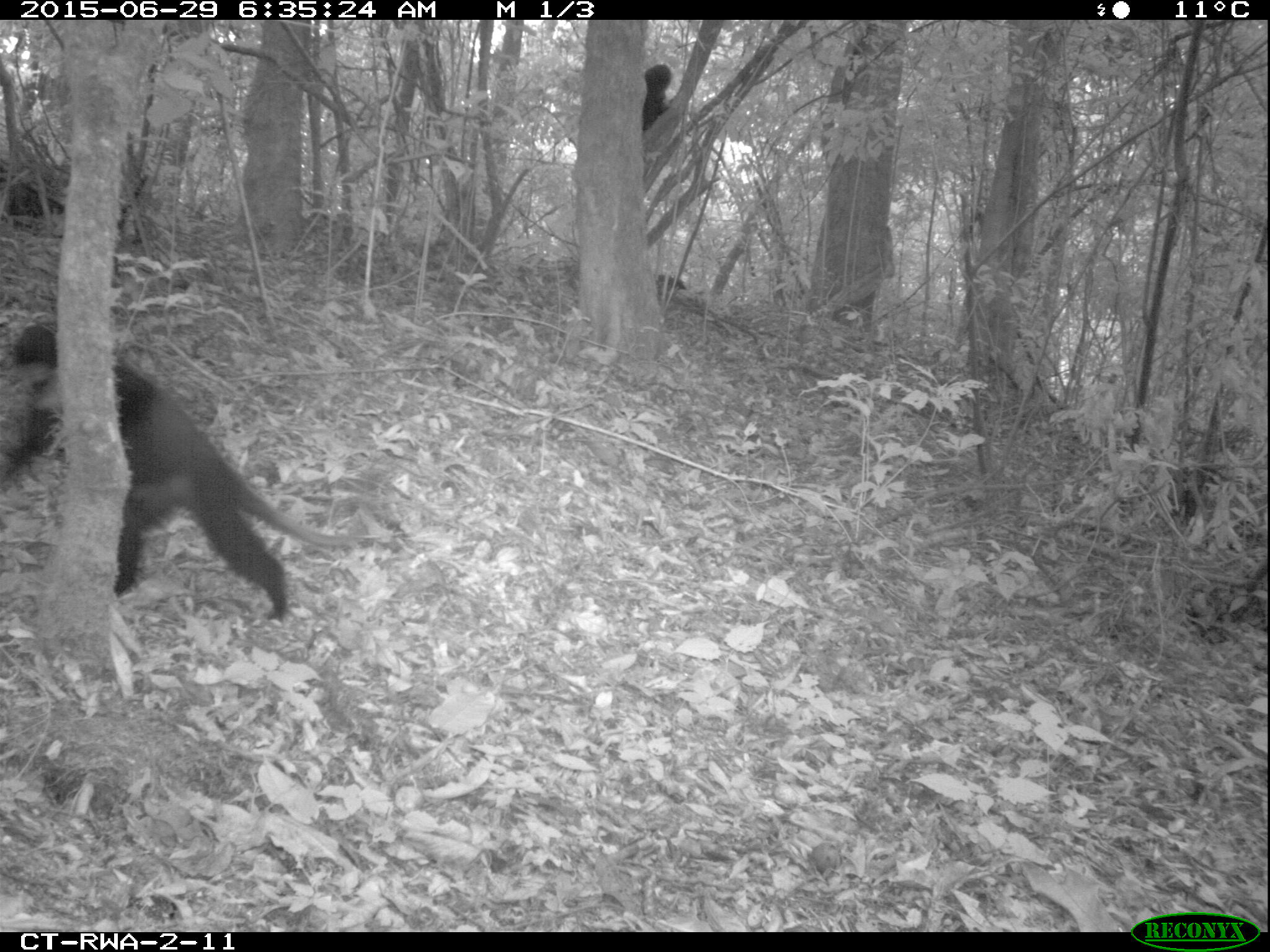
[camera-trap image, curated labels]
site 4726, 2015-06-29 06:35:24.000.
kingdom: Animalia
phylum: Chordata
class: Mammalia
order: Primates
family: Cercopithecidae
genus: Allochrocebus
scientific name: Allochrocebus lhoesti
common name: l'hoest's monkey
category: cercopithecus lhoesti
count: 2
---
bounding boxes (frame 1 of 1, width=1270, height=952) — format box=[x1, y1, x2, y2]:
cercopithecus lhoesti: box=[0, 323, 365, 614]